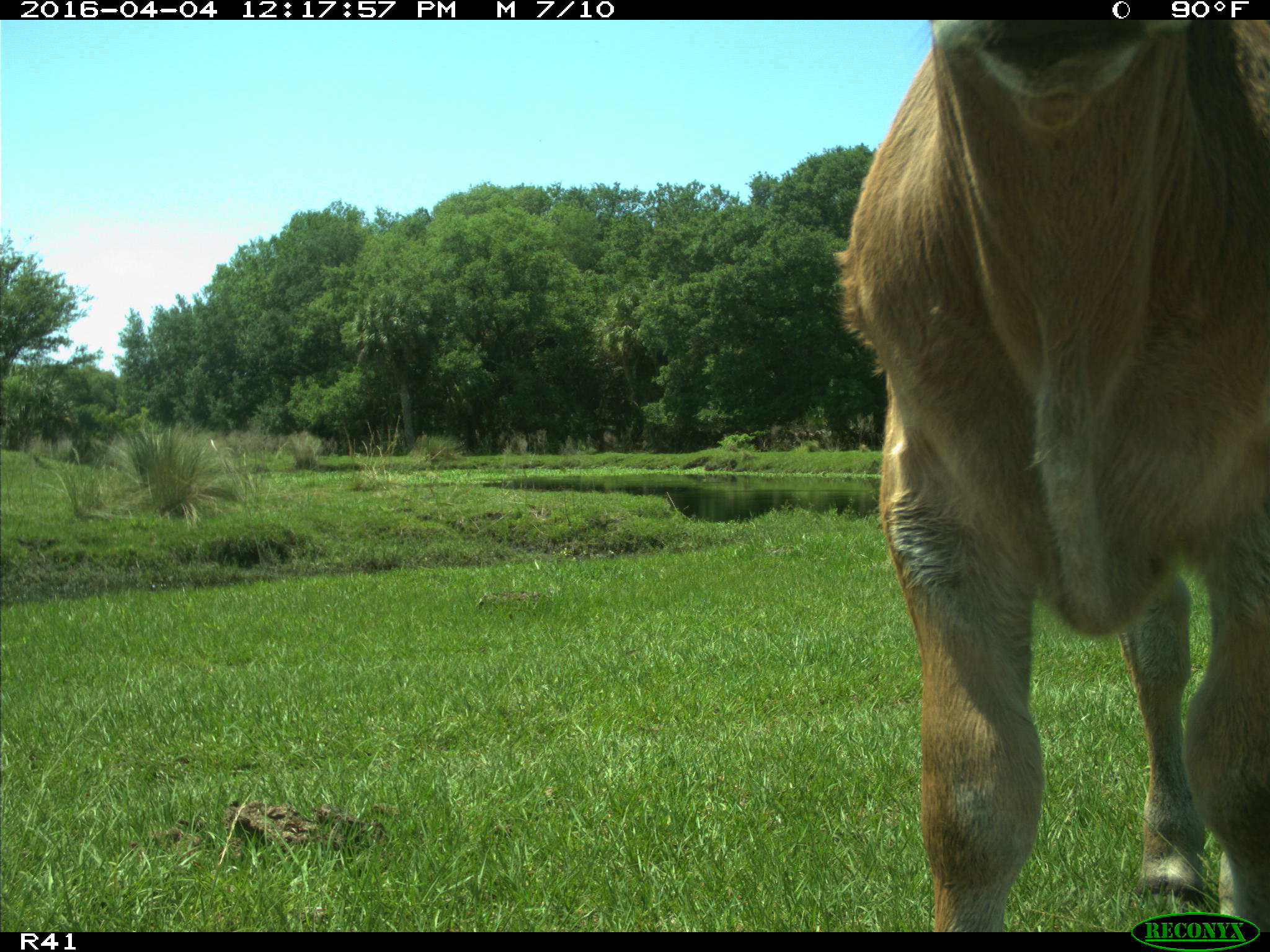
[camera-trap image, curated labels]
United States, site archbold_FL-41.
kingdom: Animalia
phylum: Chordata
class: Mammalia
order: Artiodactyla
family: Bovidae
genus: Bos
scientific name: Bos taurus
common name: domestic cow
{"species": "Bos taurus (domestic cow)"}